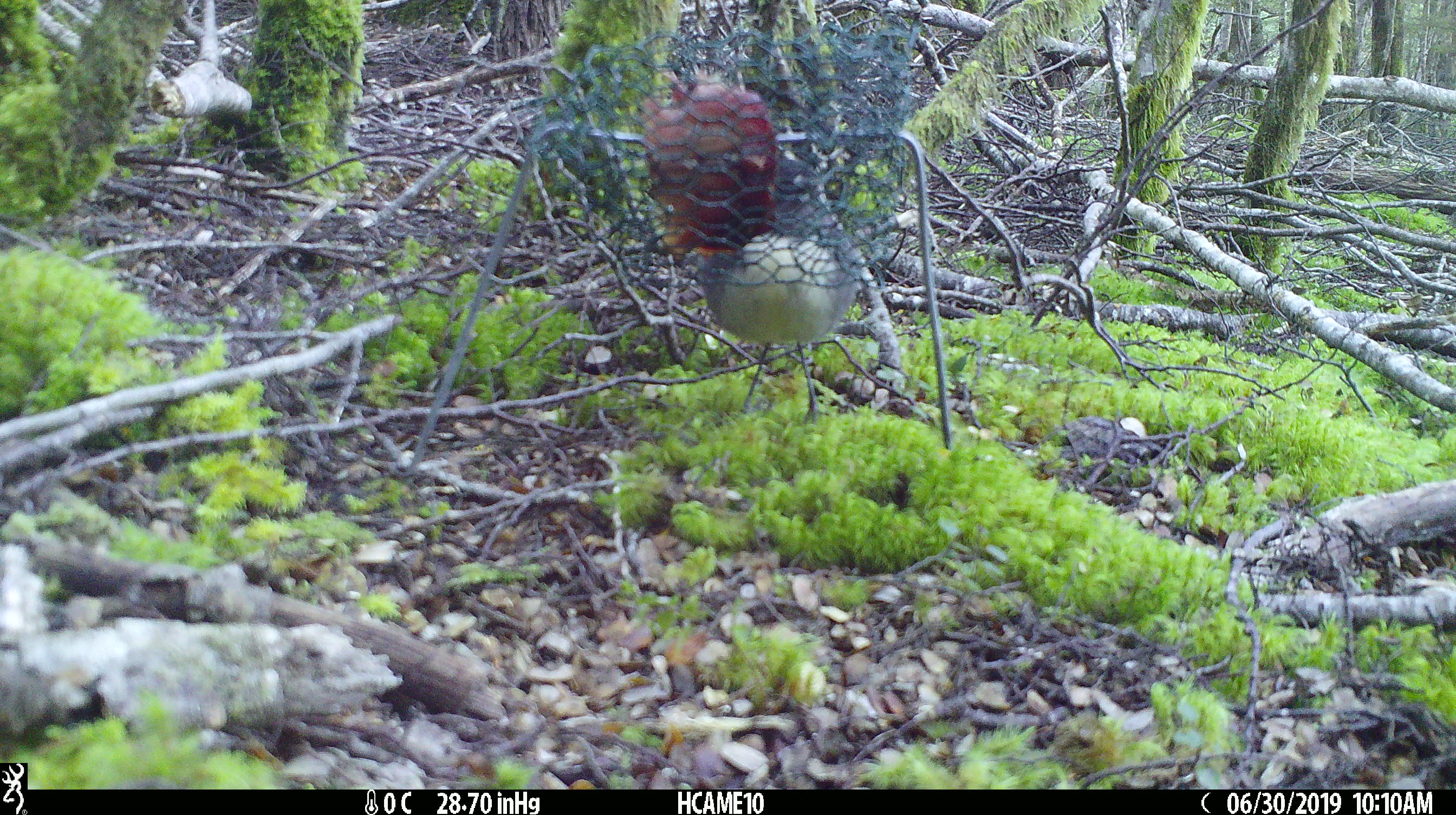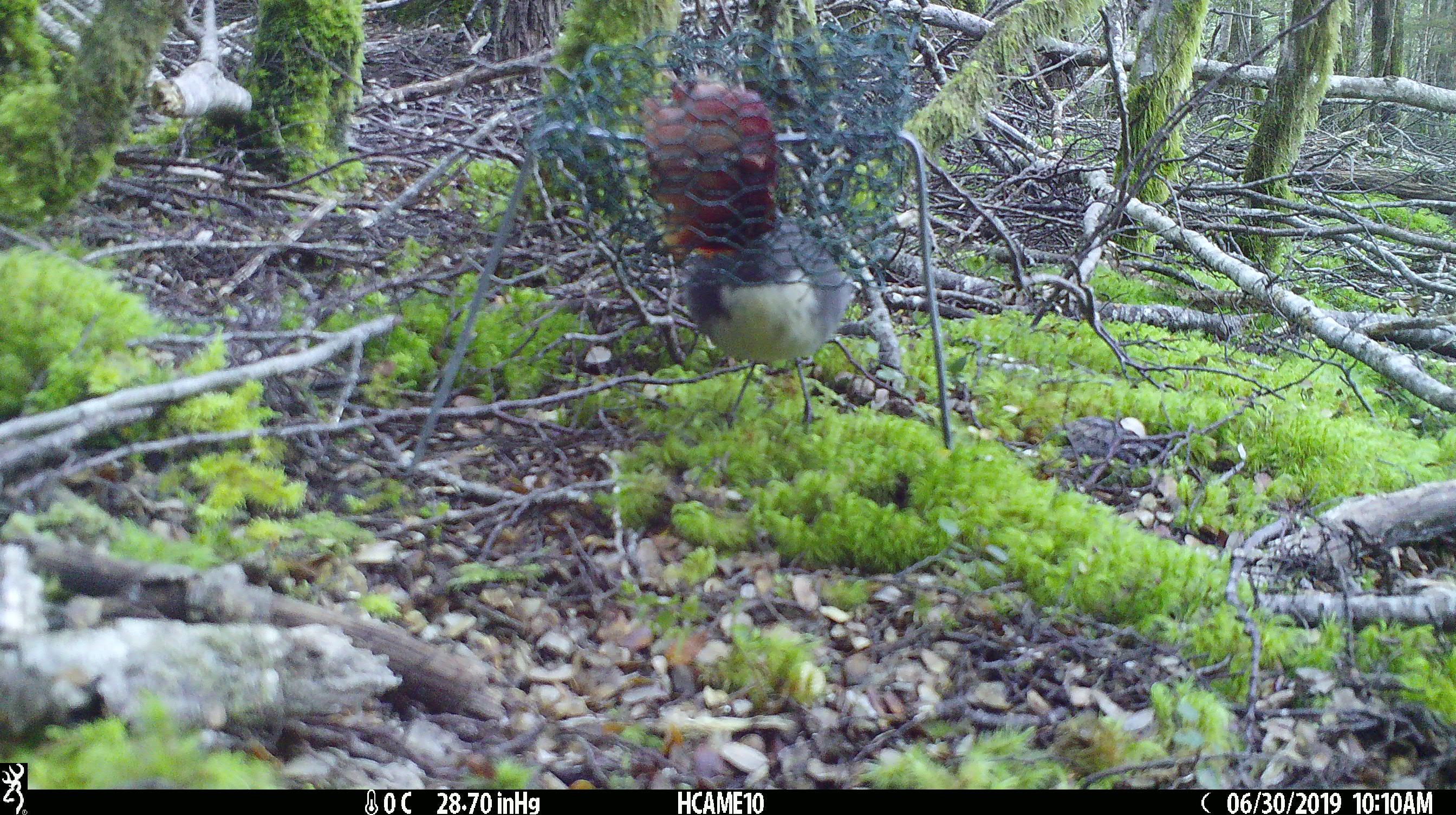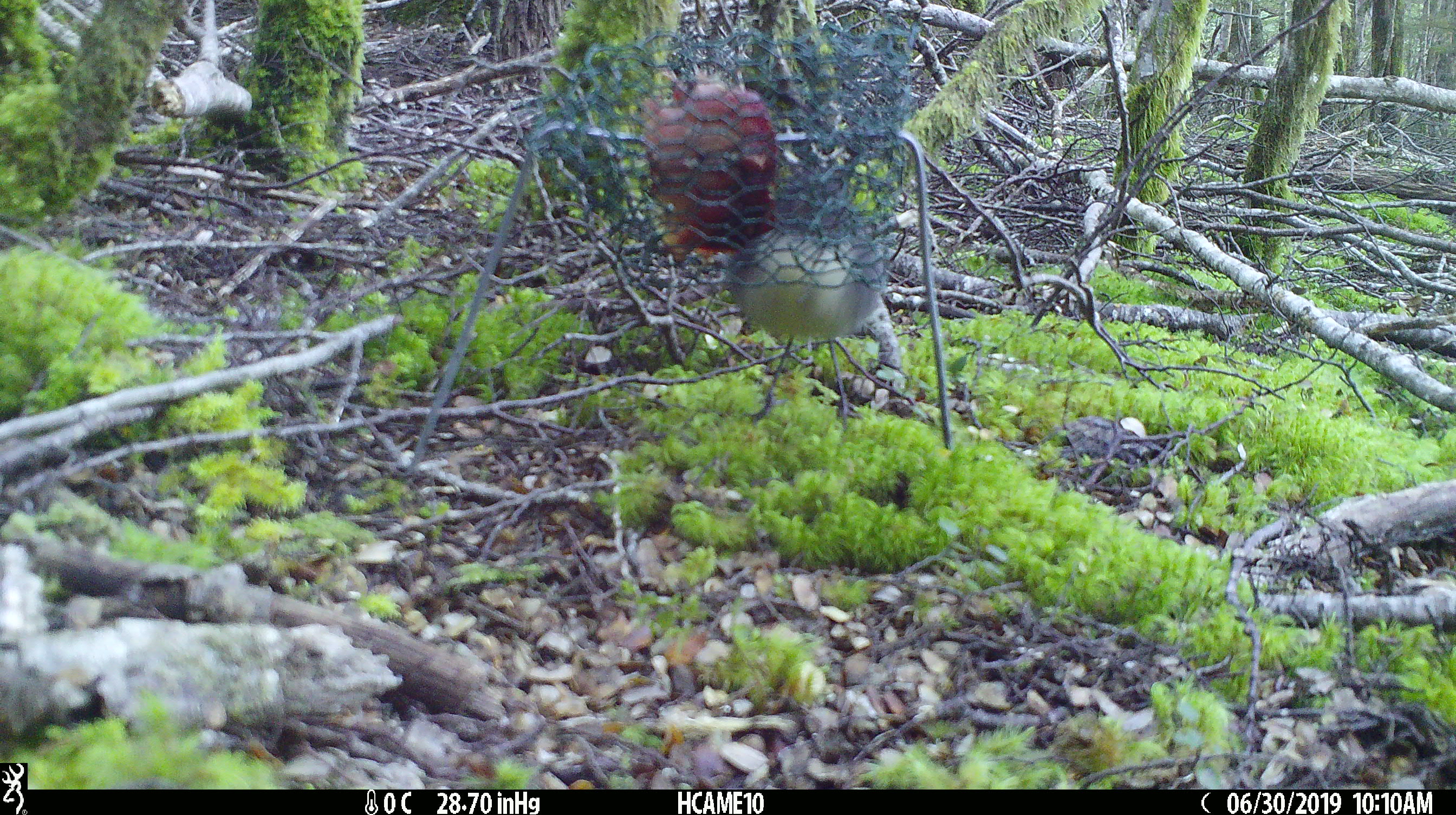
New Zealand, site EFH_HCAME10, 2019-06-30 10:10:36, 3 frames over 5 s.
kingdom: Animalia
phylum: Chordata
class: Aves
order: Passeriformes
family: Petroicidae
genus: Petroica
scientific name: Petroica australis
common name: new zealand robin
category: robin